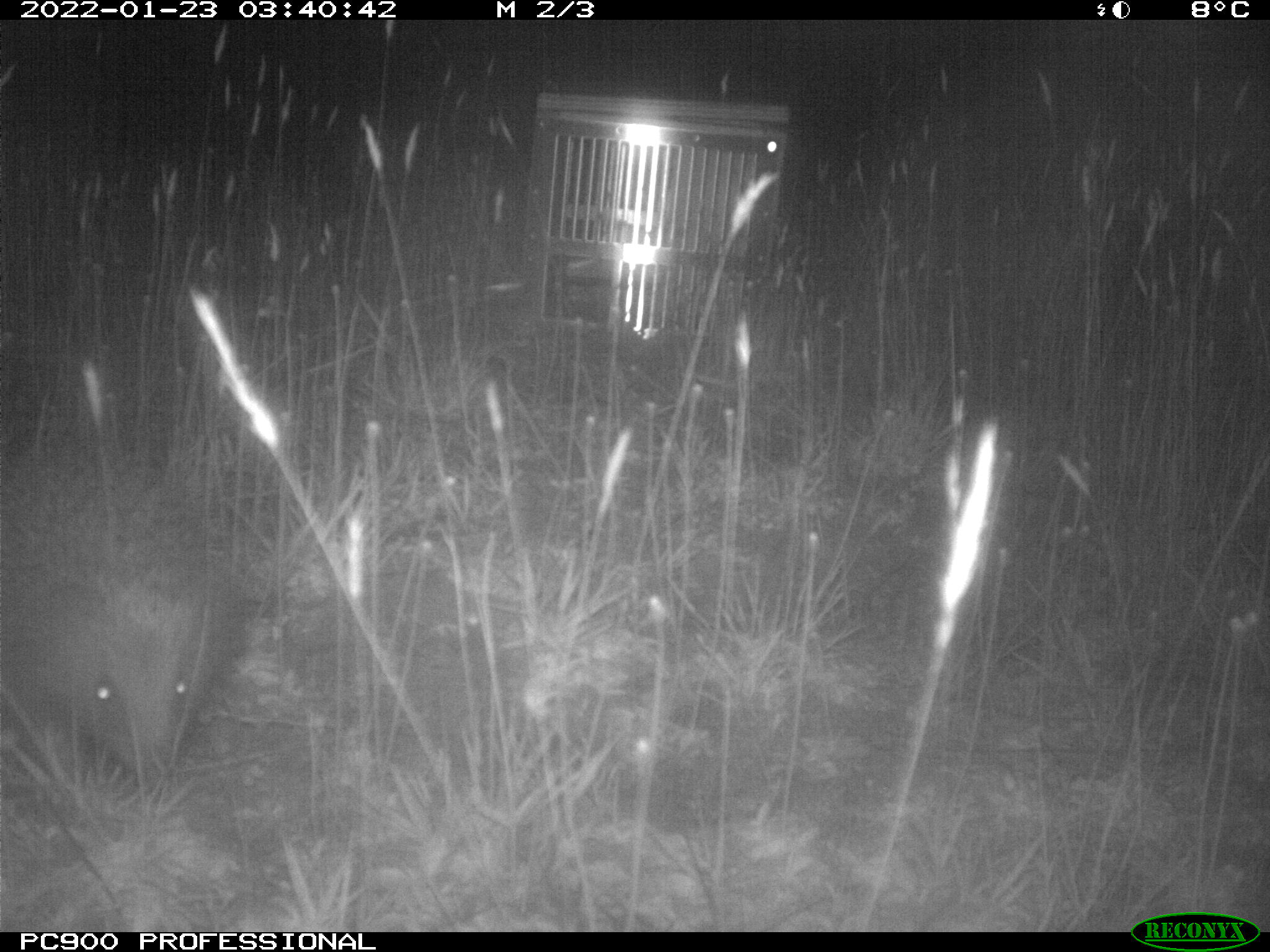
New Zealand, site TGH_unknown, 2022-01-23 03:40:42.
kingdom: Animalia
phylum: Chordata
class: Mammalia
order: Eulipotyphla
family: Erinaceidae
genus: Erinaceus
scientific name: Erinaceus europaeus europaeus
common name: european hedgehog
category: hedgehog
Hedgehog (european hedgehog) (Erinaceus europaeus europaeus).